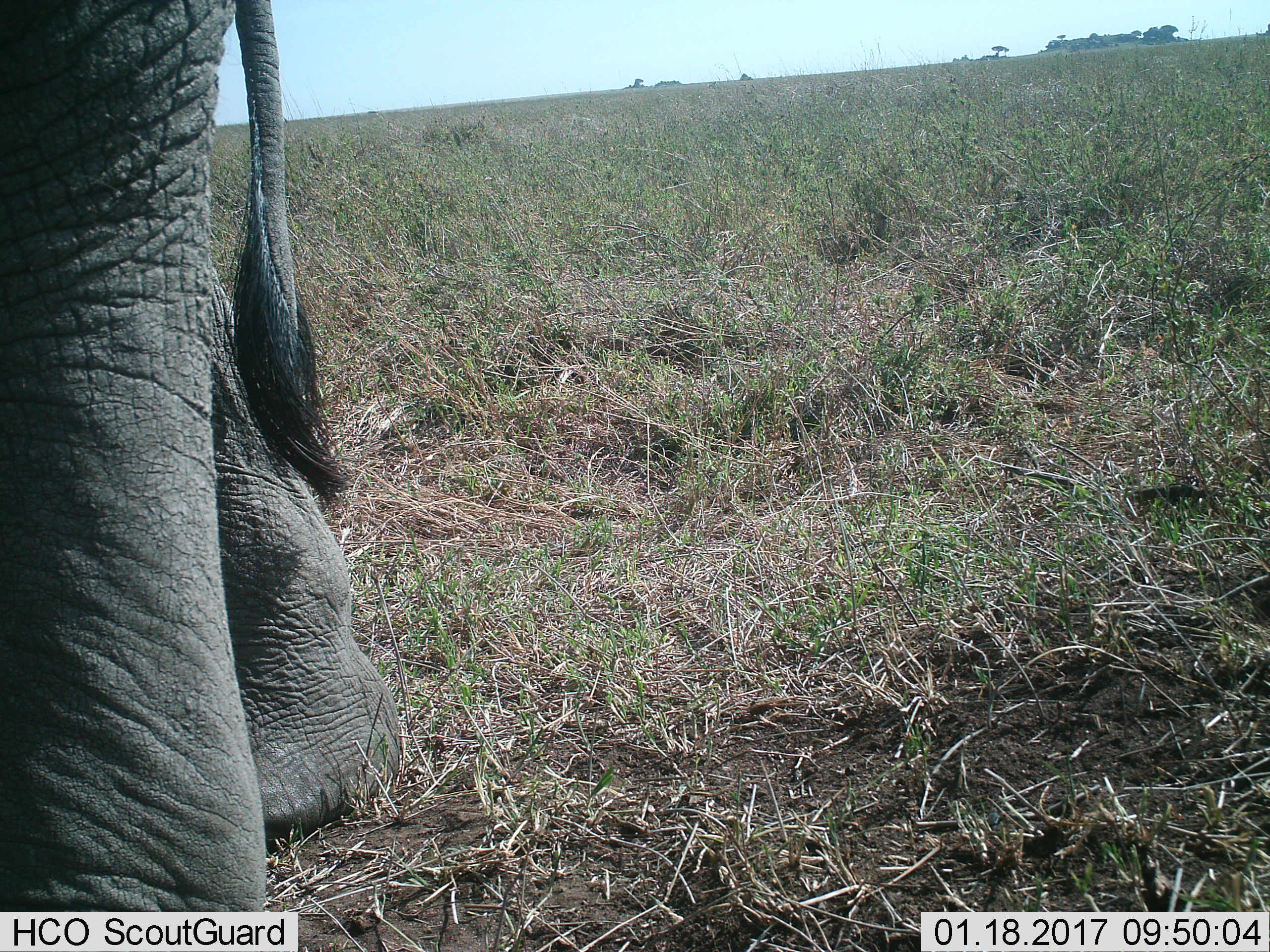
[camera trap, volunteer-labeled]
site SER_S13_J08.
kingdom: Animalia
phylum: Chordata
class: Mammalia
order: Proboscidea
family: Elephantidae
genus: Loxodonta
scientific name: Loxodonta africana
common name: african bush elephant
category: elephant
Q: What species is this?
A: Elephant (african bush elephant) (Loxodonta africana).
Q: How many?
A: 1.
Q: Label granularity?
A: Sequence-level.